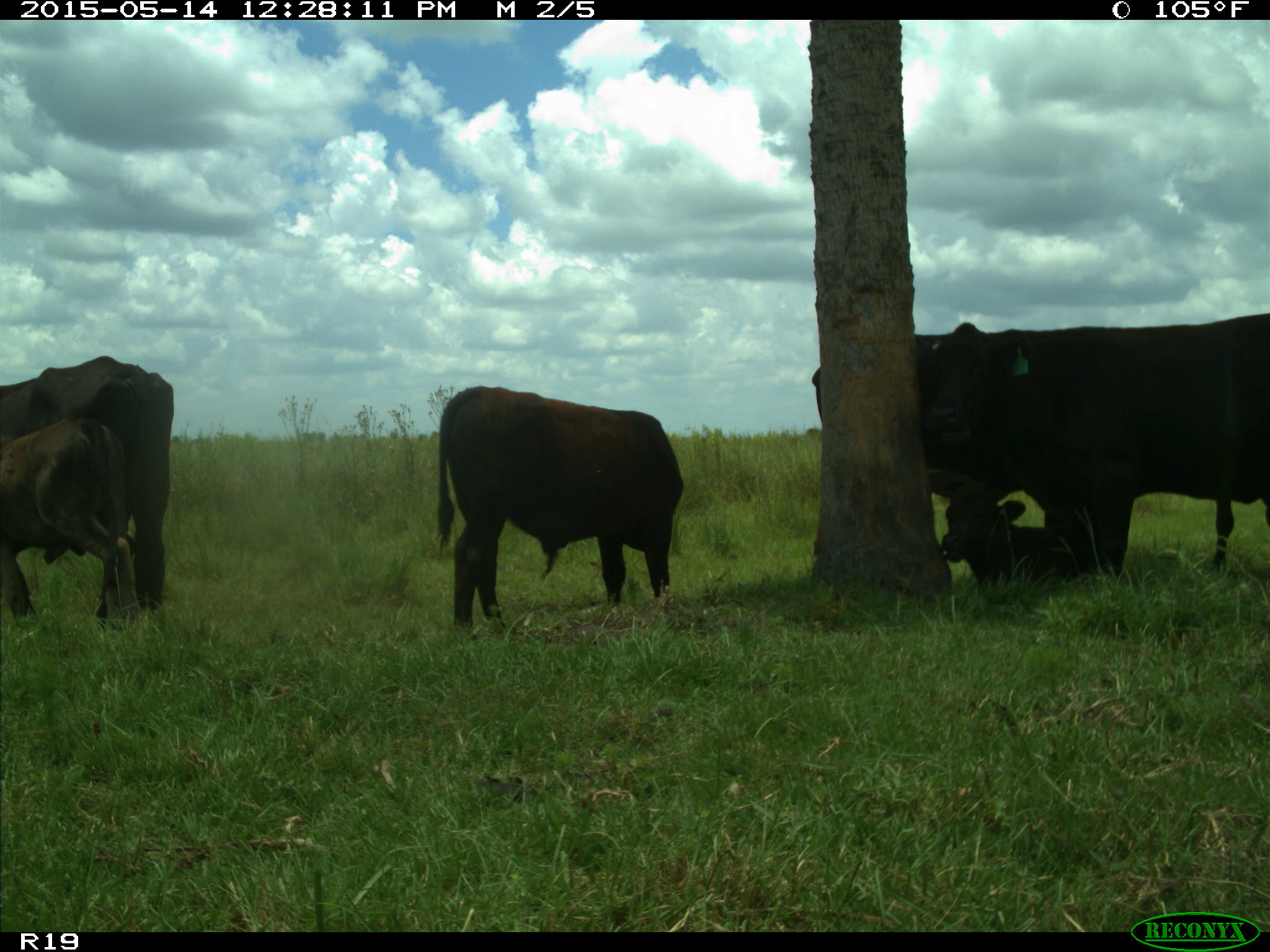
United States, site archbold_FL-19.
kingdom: Animalia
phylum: Chordata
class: Mammalia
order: Artiodactyla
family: Bovidae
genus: Bos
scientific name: Bos taurus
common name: domestic cow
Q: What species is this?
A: Bos taurus (domestic cow).